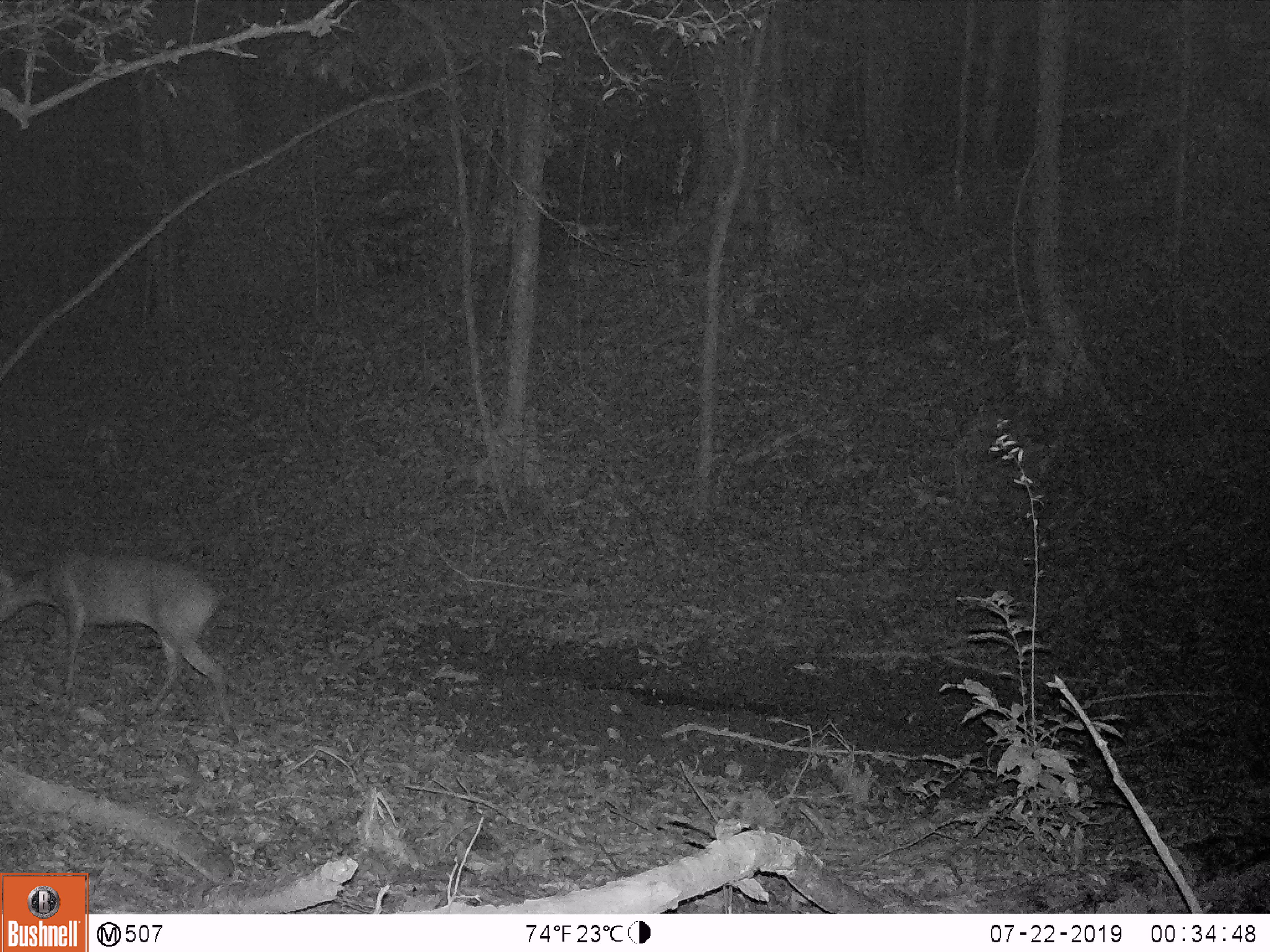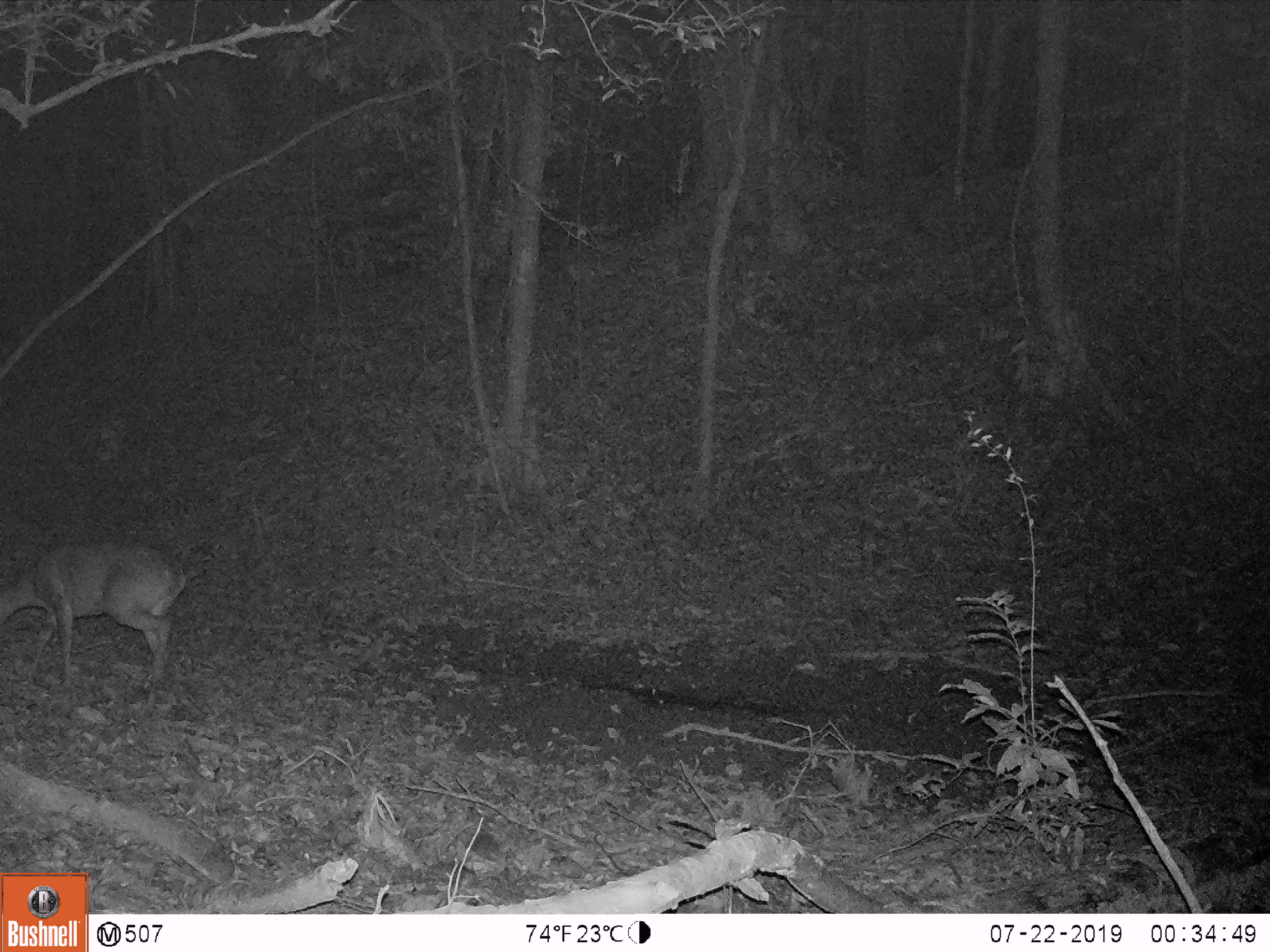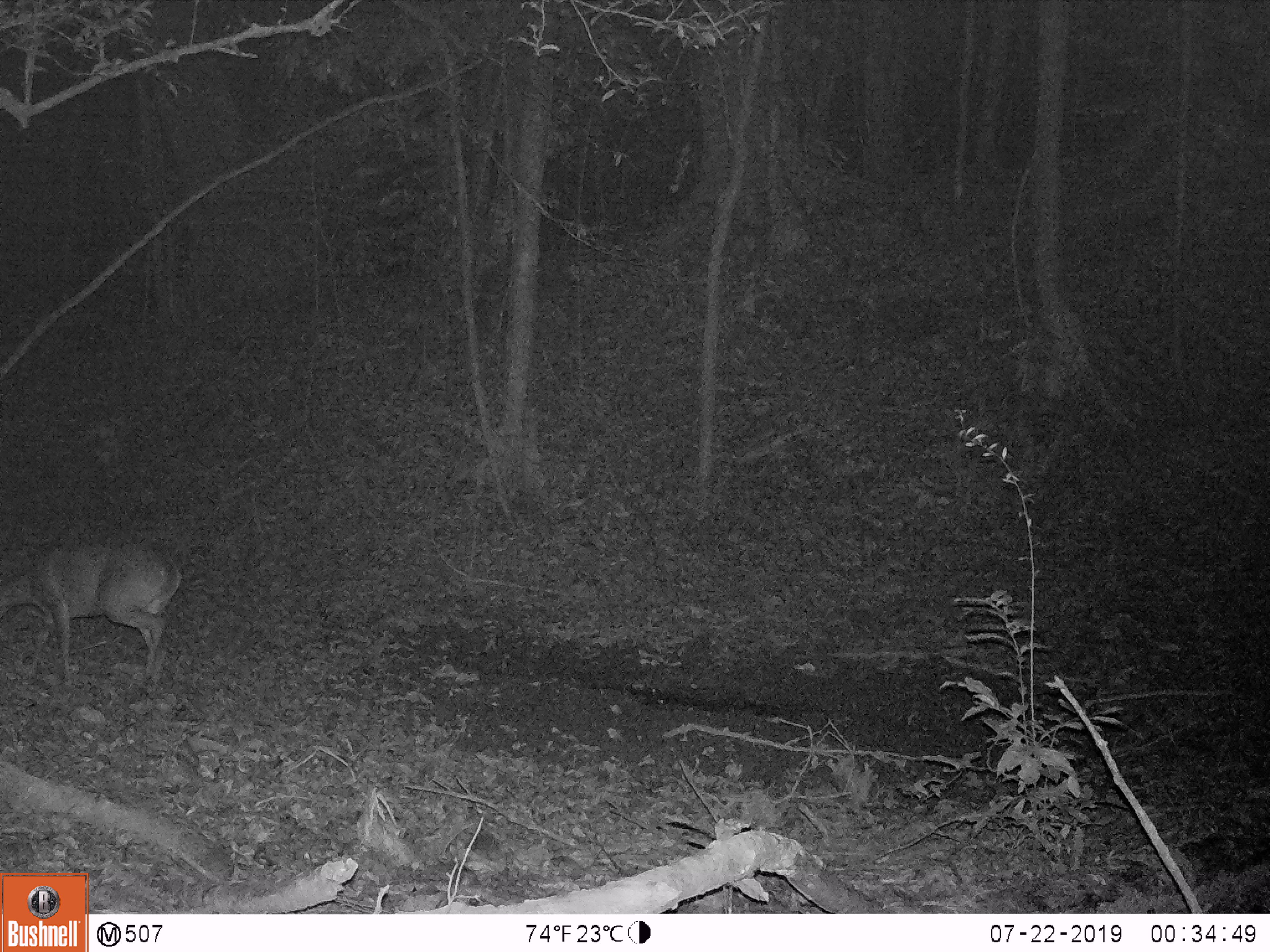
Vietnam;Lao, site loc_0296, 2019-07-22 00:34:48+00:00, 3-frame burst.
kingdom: Animalia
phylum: Chordata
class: Mammalia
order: Artiodactyla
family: Cervidae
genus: Muntiacus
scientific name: Muntiacus vuquangensis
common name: large-antlered muntjac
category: large antlered muntjac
Large antlered muntjac (large-antlered muntjac) (Muntiacus vuquangensis). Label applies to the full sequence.